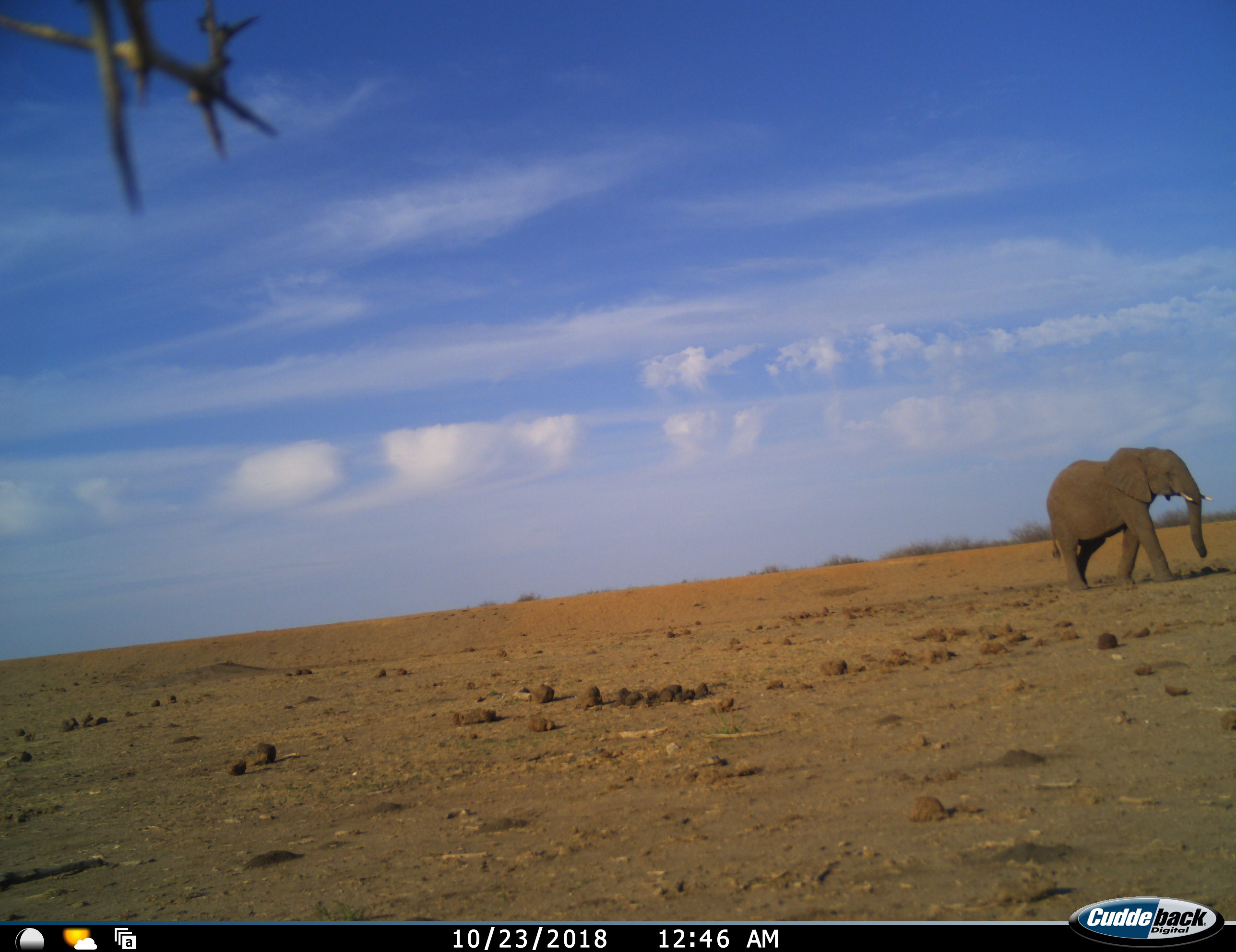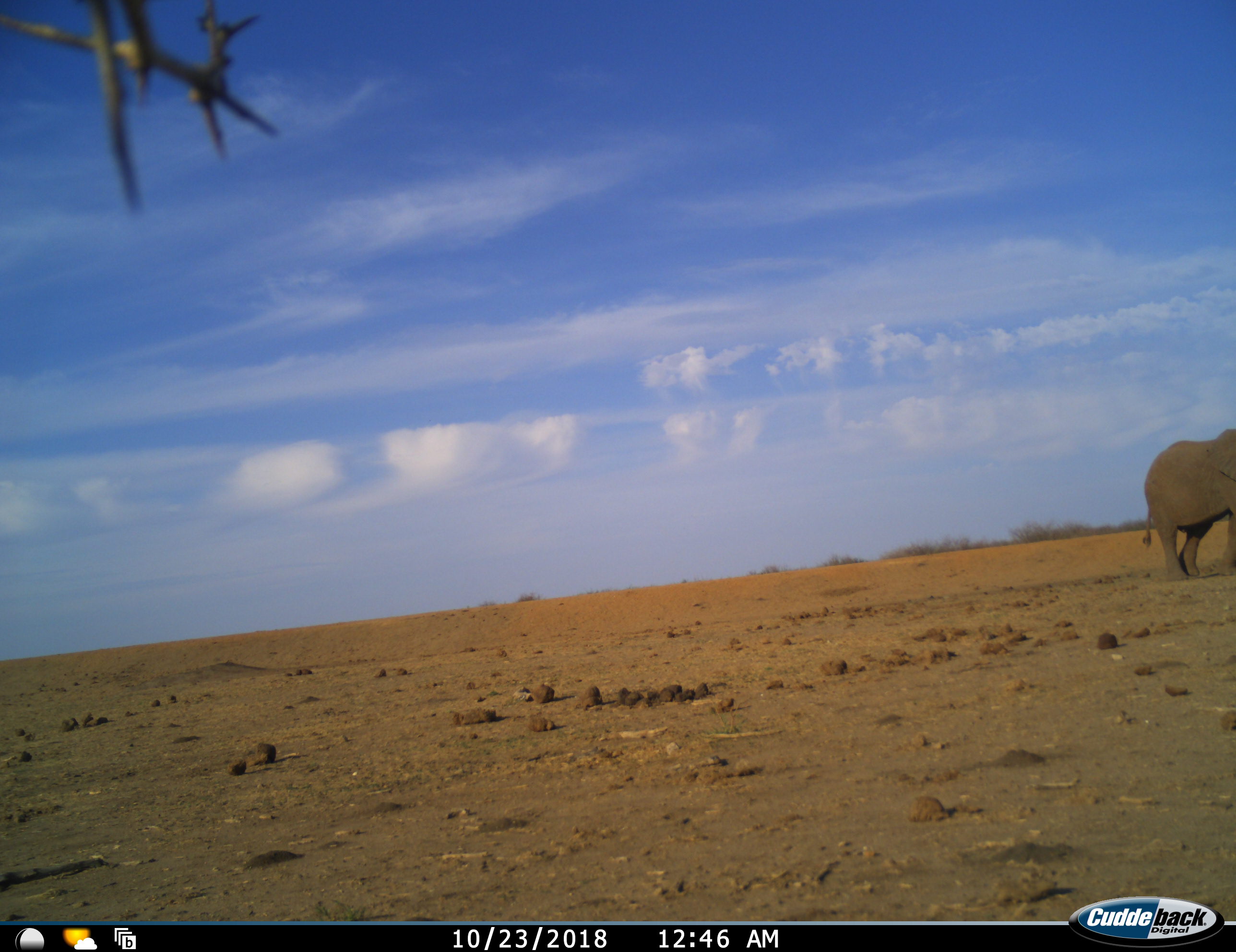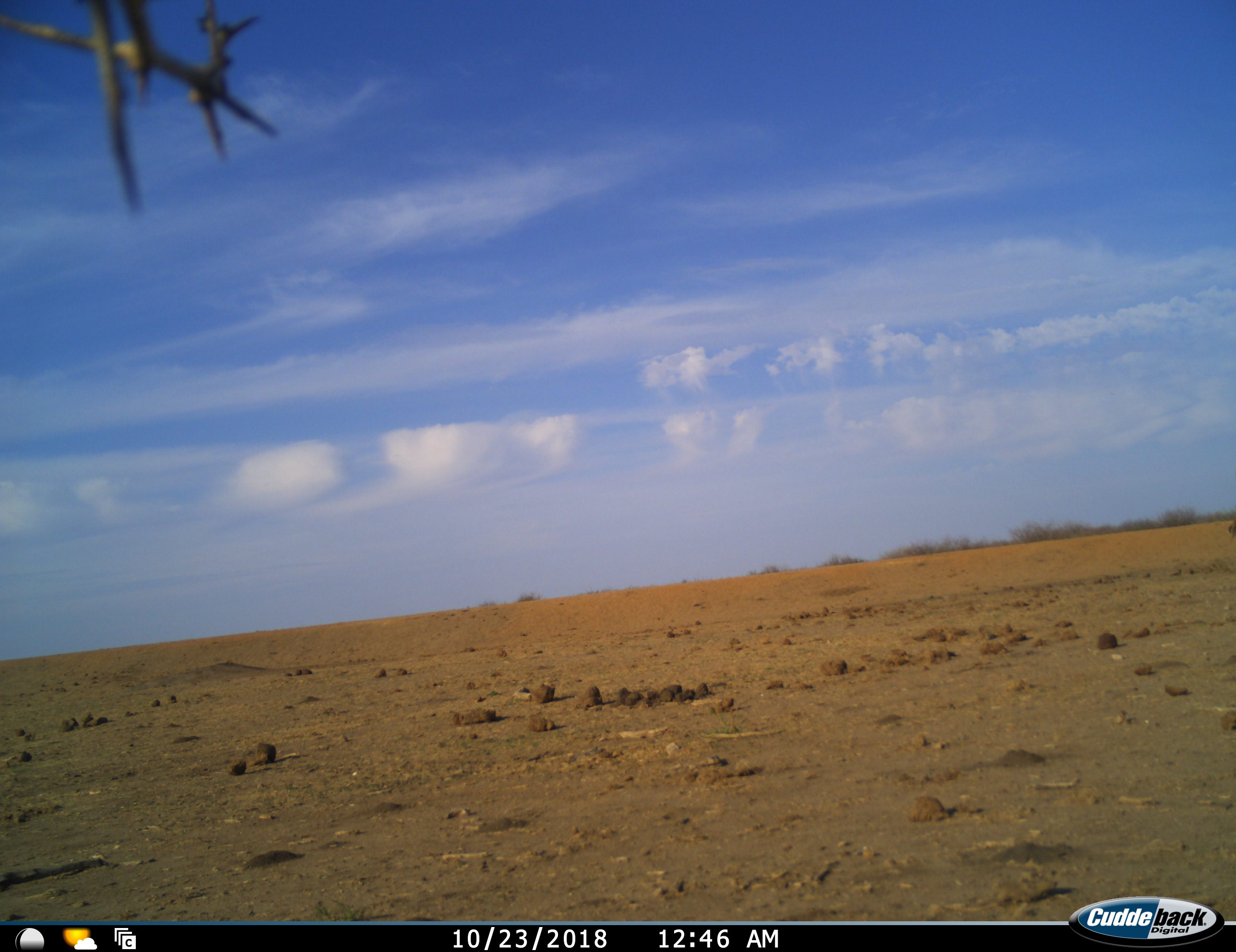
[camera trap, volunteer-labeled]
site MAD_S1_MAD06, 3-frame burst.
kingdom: Animalia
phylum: Chordata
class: Mammalia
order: Proboscidea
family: Elephantidae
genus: Loxodonta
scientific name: Loxodonta africana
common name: african bush elephant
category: elephant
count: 1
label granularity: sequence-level